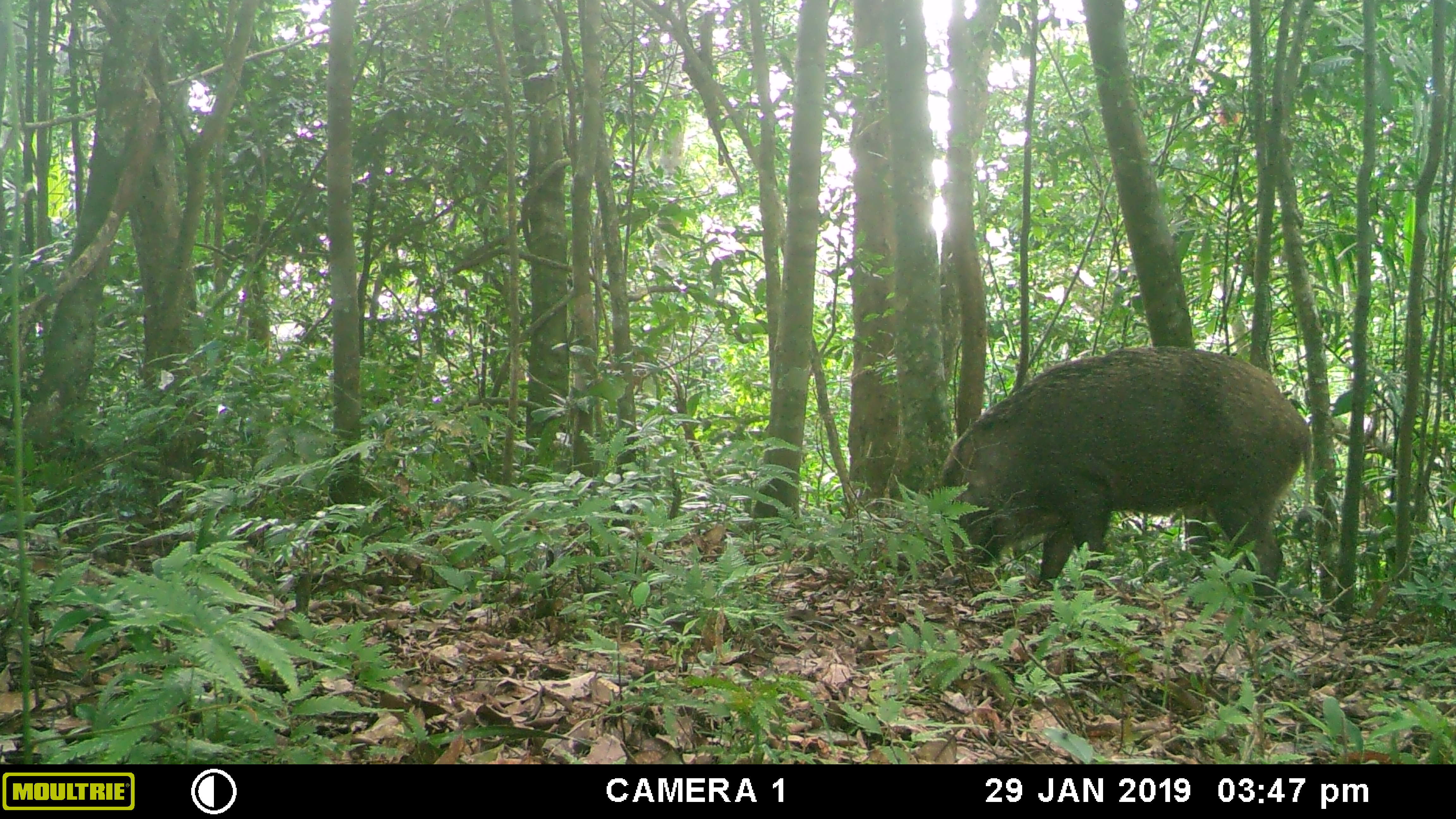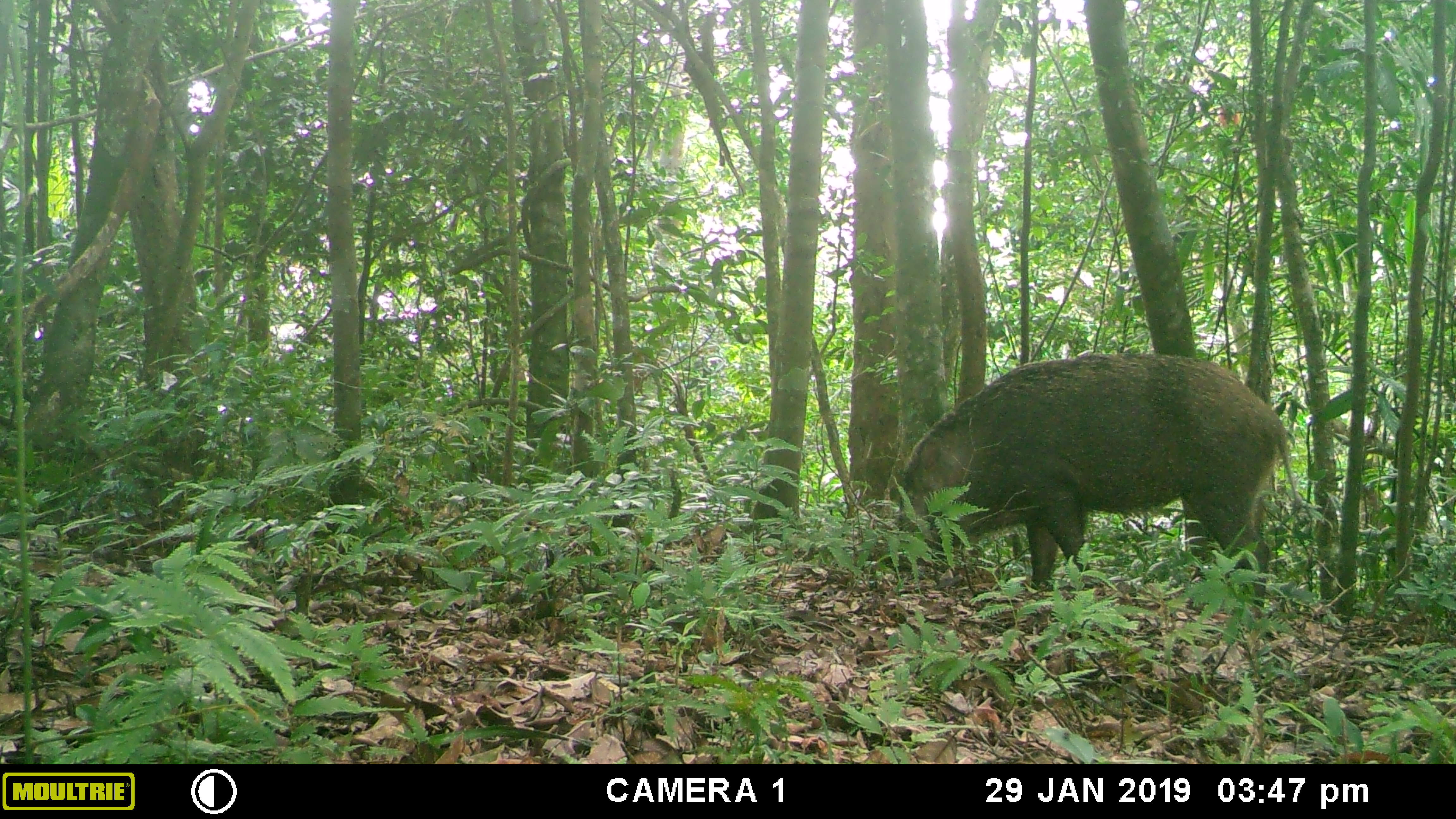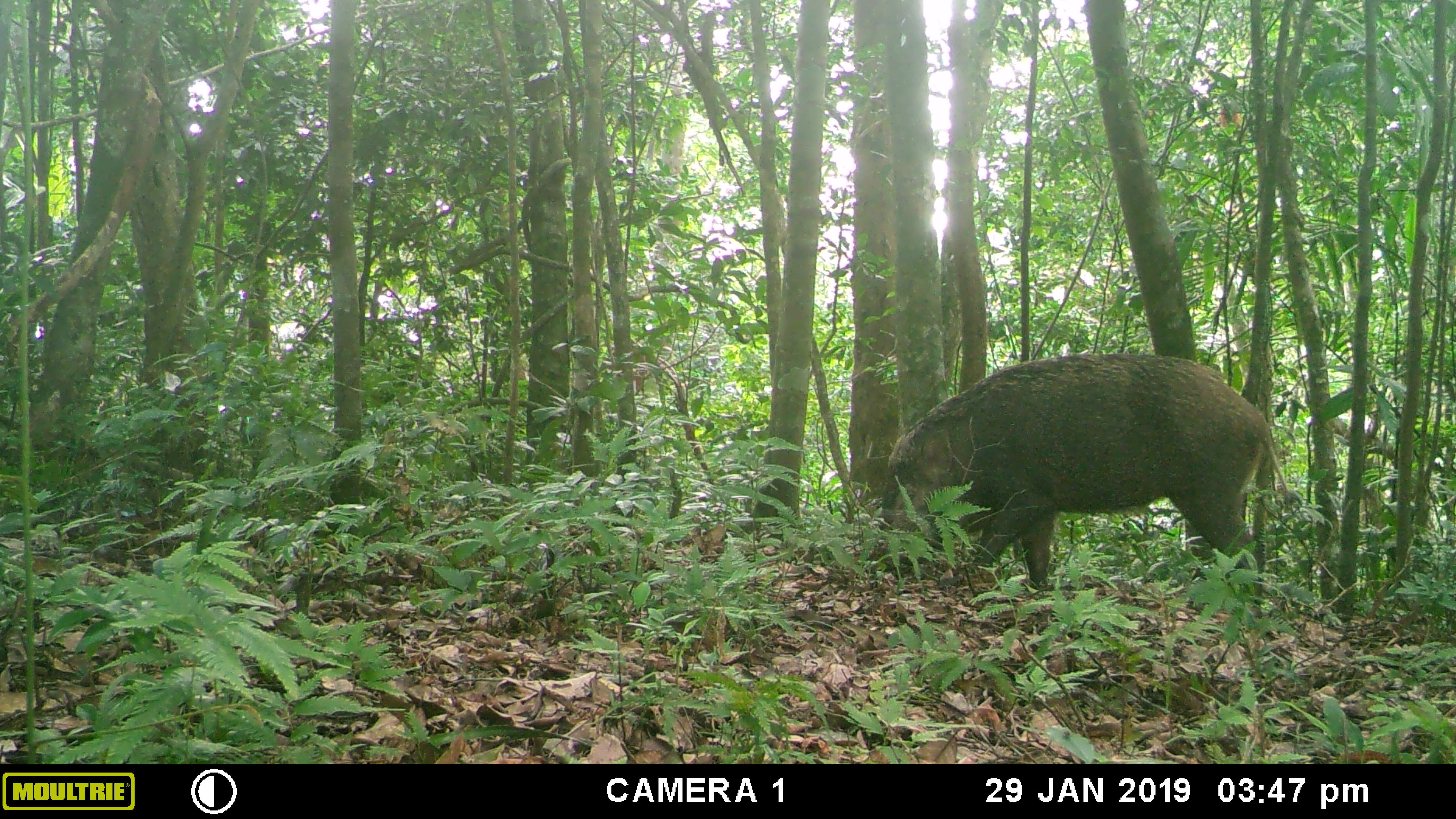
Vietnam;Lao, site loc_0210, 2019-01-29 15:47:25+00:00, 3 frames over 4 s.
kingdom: Animalia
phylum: Chordata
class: Mammalia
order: Artiodactyla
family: Suidae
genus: Sus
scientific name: Sus scrofa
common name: eurasian wild pig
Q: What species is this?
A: Eurasian wild pig (Sus scrofa).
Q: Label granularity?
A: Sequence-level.